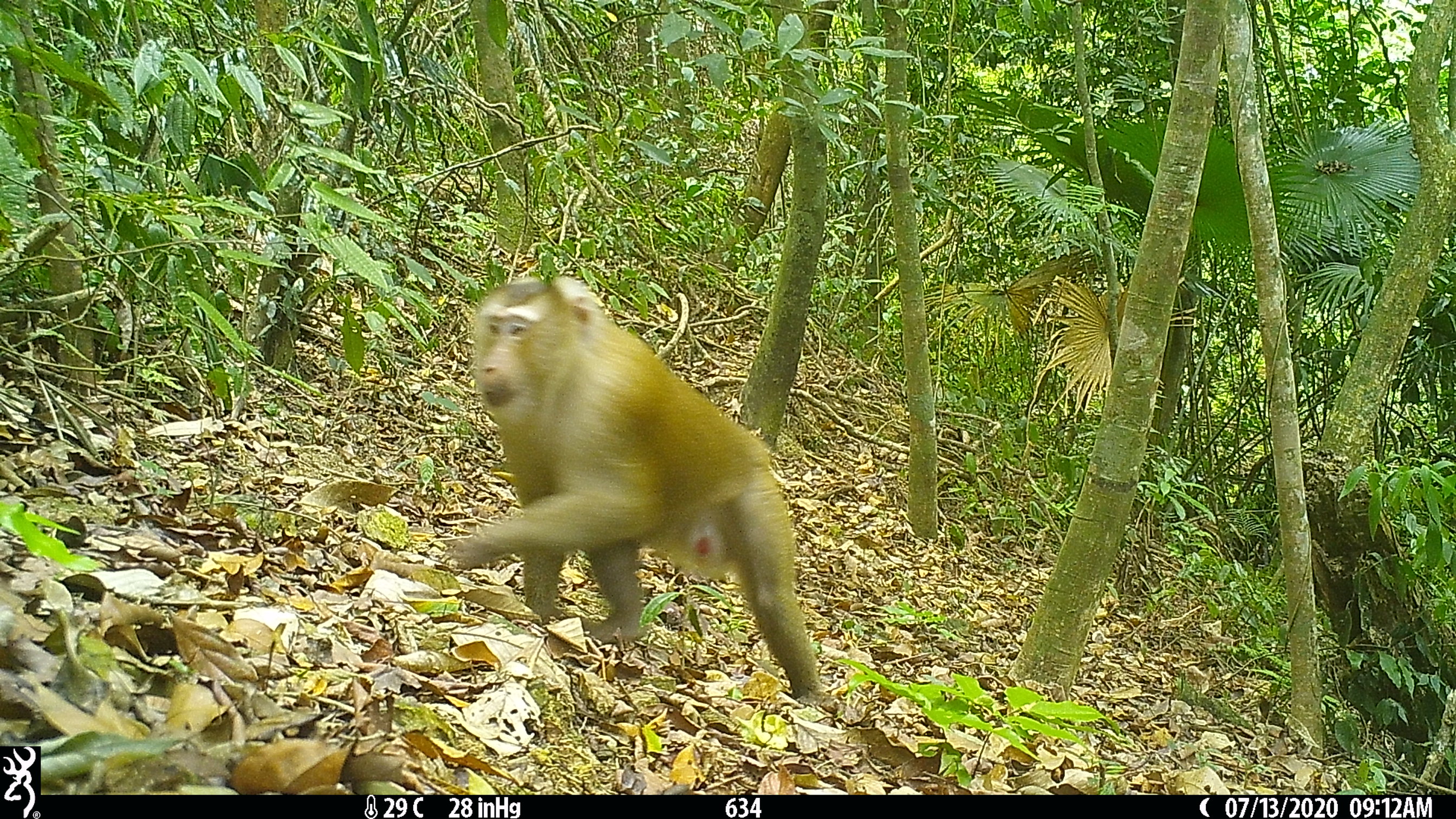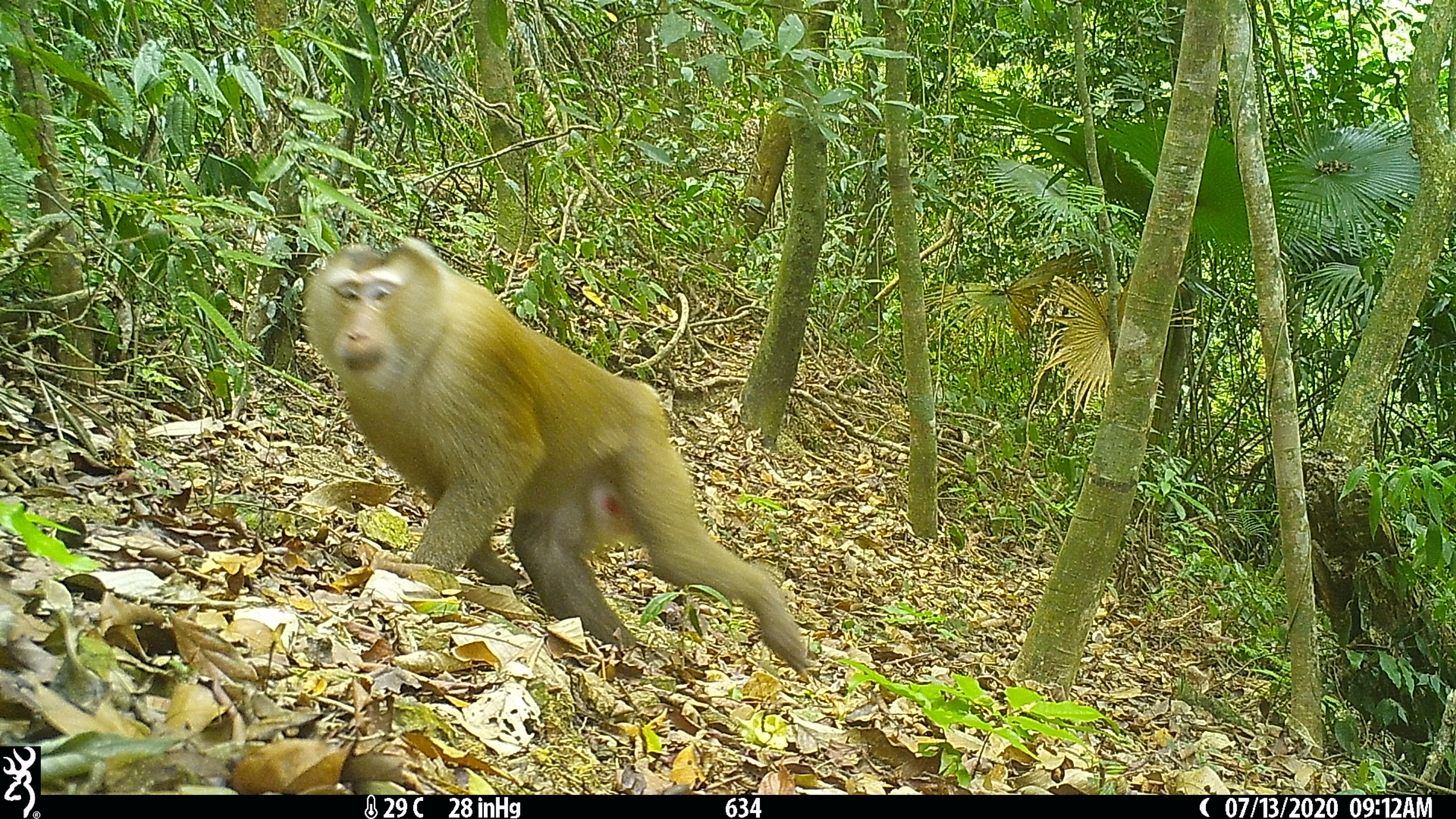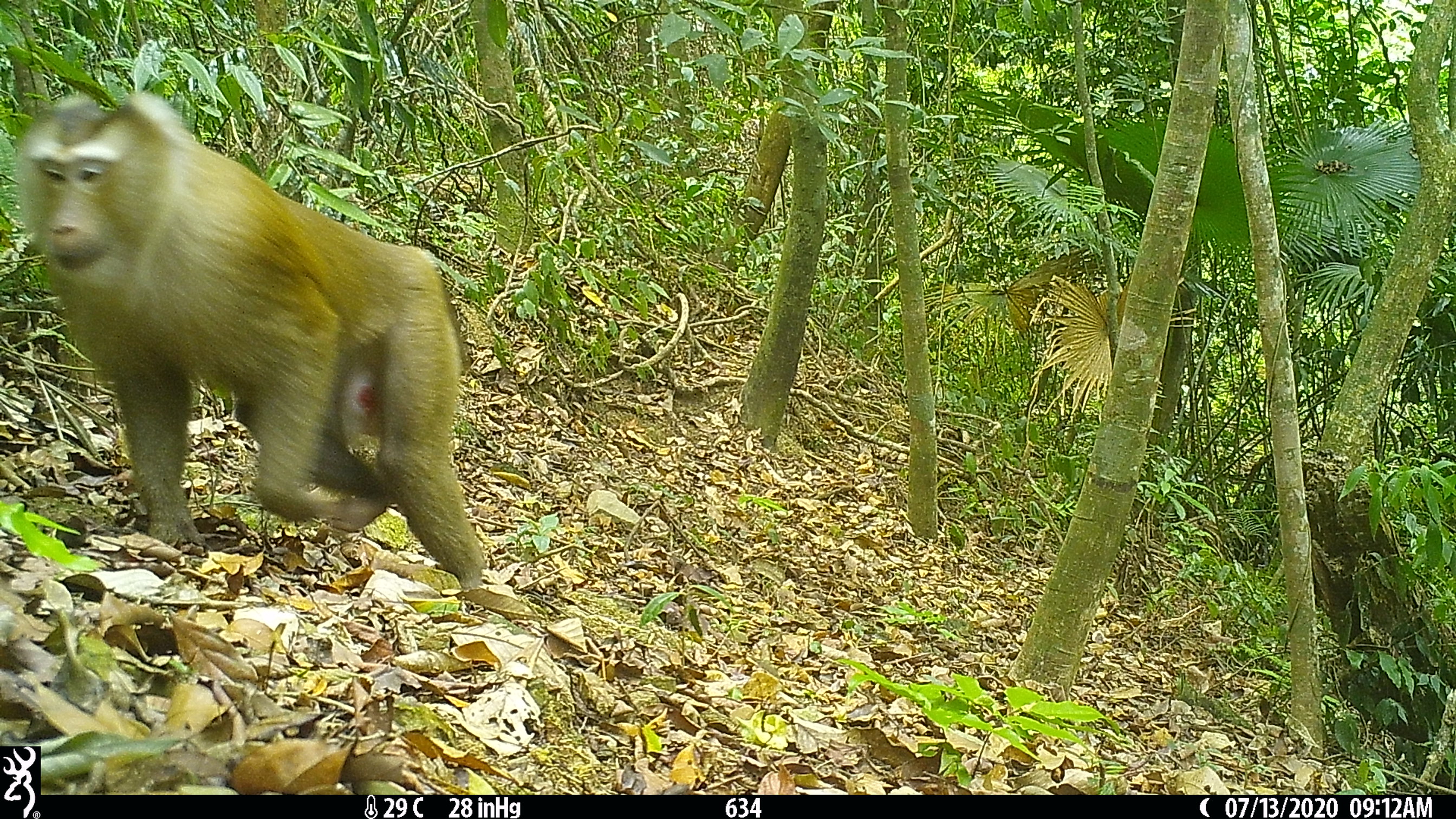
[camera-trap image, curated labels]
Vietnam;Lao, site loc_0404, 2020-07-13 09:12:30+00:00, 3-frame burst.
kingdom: Animalia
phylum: Chordata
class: Mammalia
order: Primates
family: Cercopithecidae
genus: Macaca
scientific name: Macaca nemestrina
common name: pig-tailed macaque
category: pig tailed macaque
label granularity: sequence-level